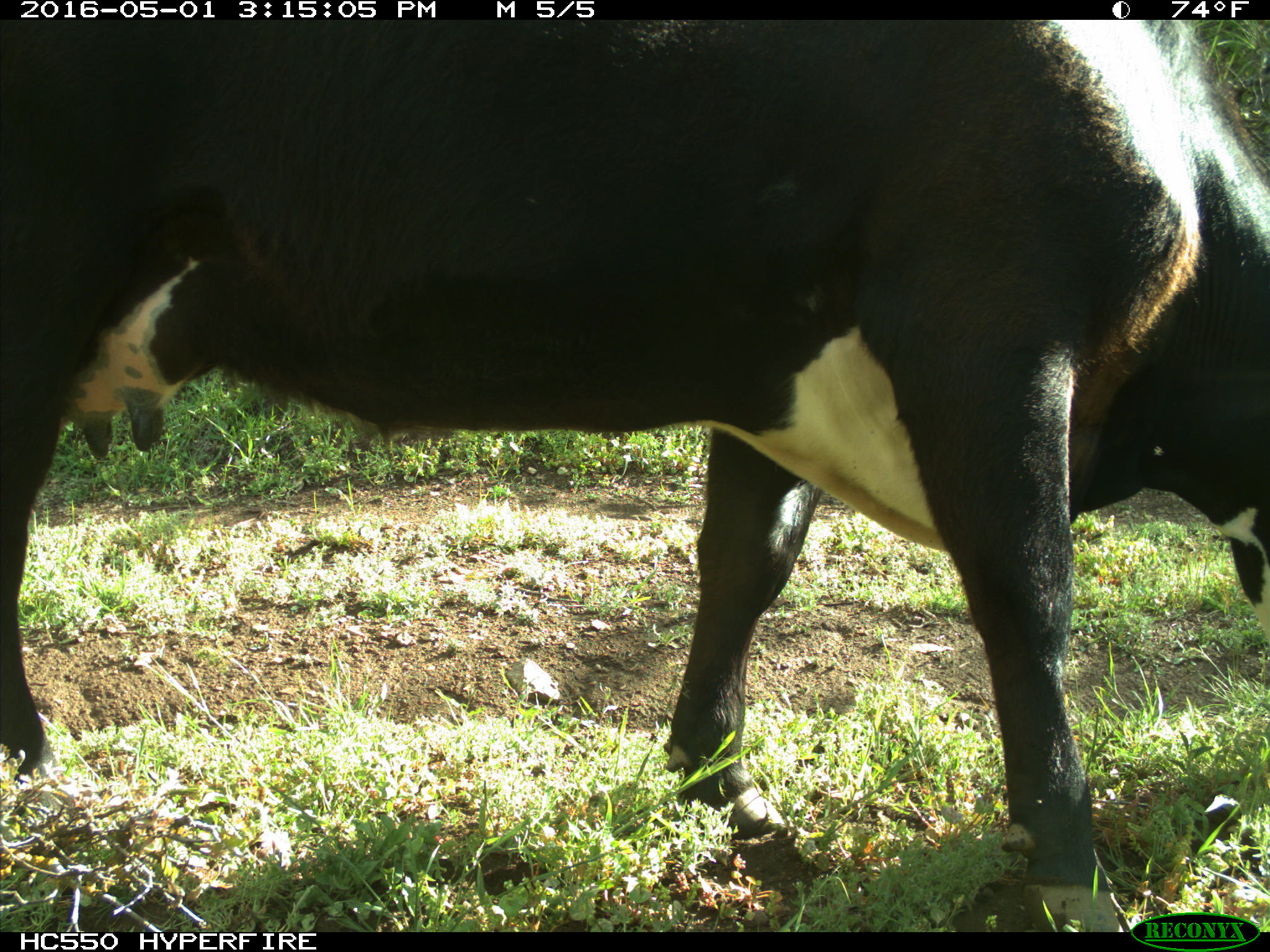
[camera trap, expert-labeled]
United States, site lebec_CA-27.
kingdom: Animalia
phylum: Chordata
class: Mammalia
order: Artiodactyla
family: Bovidae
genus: Bos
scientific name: Bos taurus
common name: domestic cow